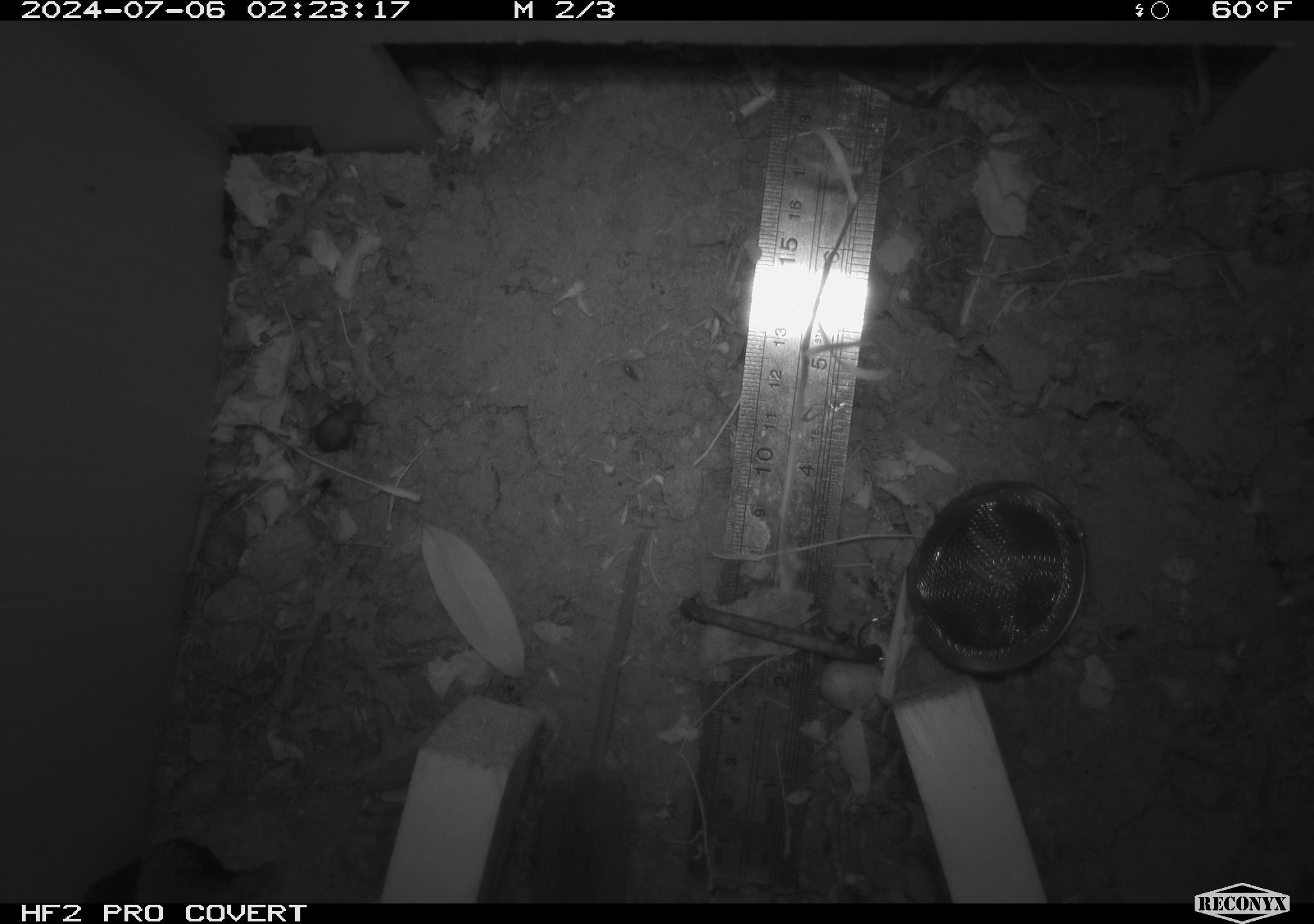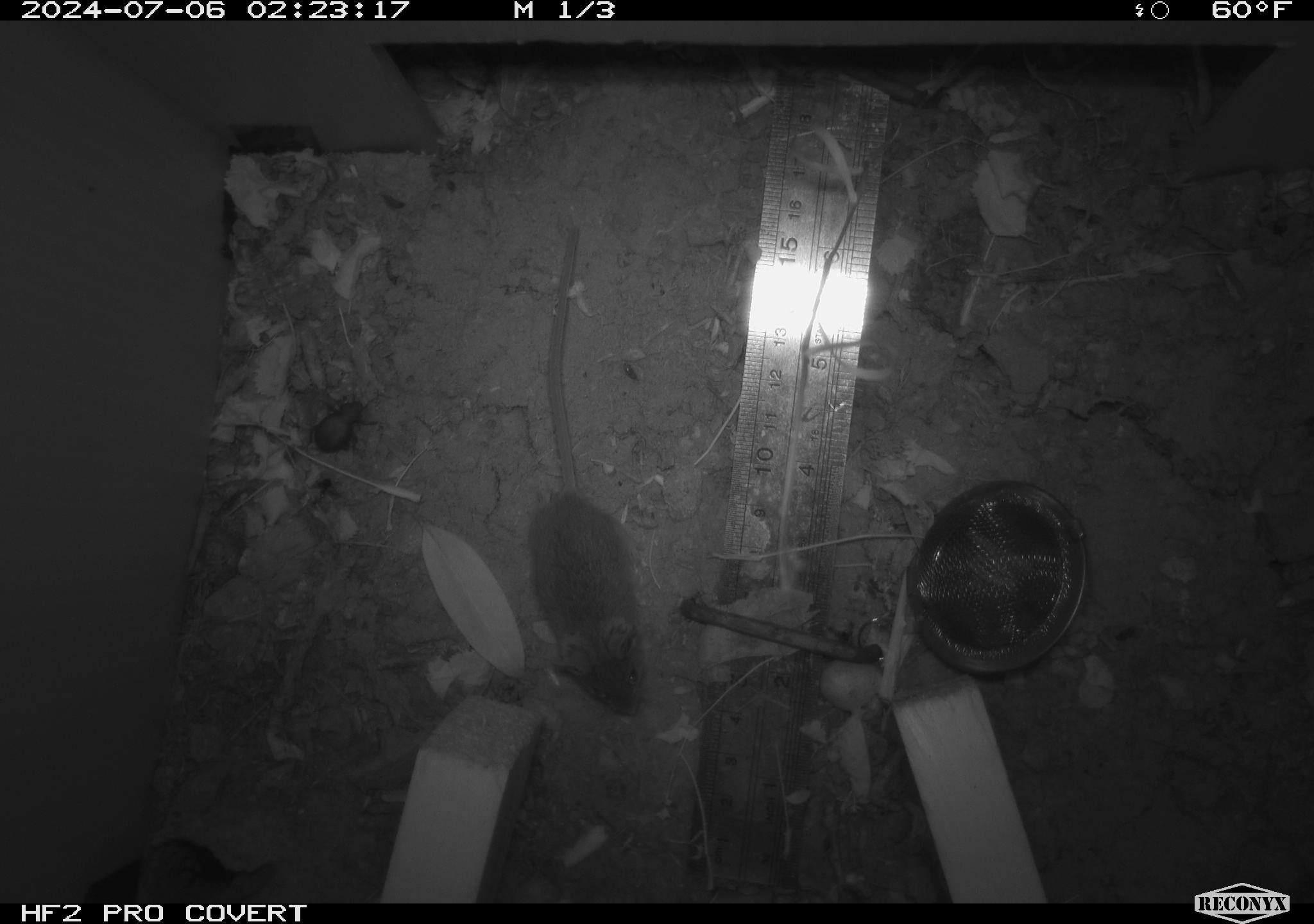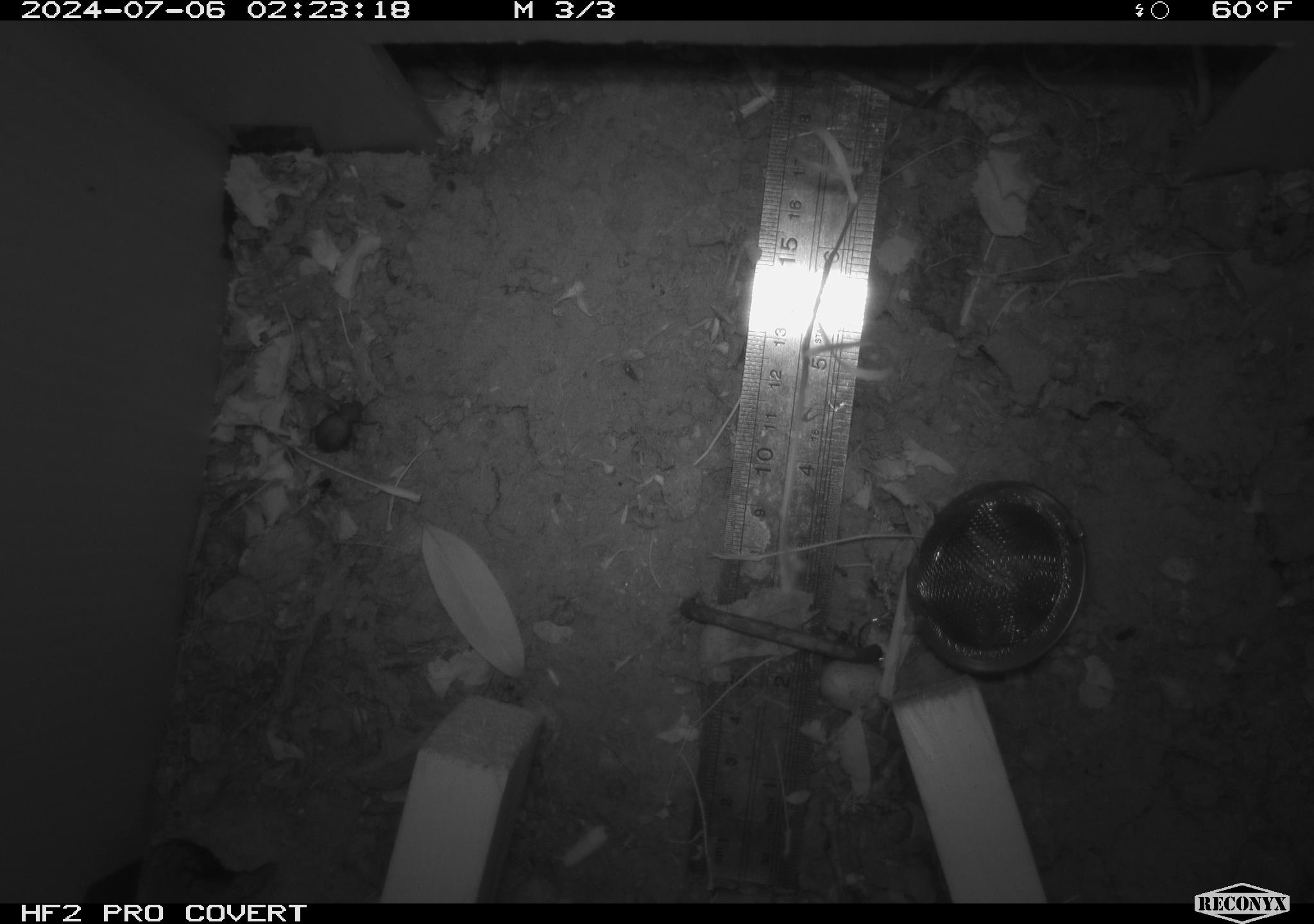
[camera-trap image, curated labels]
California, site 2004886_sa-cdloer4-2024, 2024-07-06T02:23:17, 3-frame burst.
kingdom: Animalia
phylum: Chordata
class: Mammalia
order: Rodentia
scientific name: Rodentia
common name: rodent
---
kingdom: Animalia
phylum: Arthropoda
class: Insecta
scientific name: Insecta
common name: insect